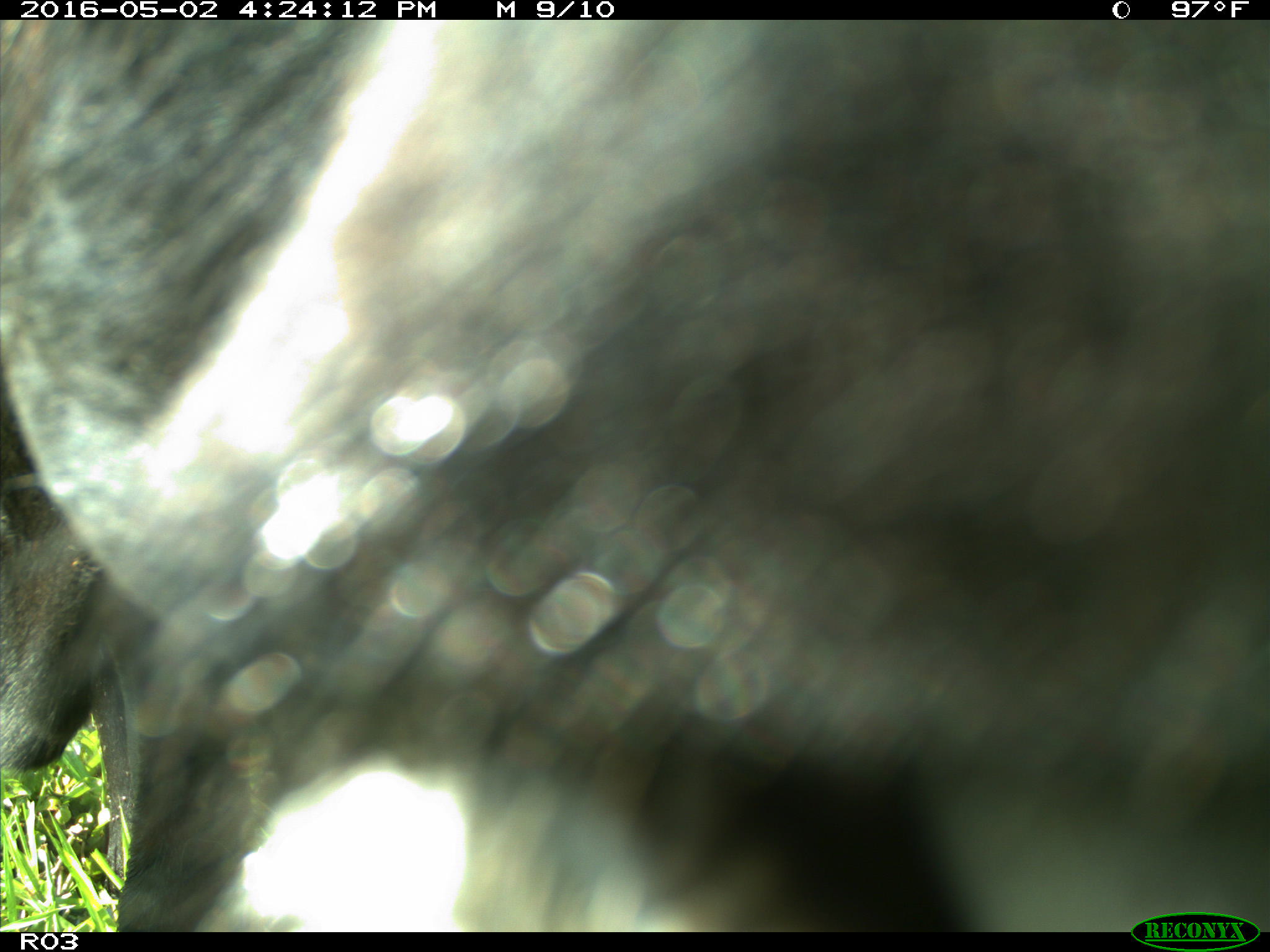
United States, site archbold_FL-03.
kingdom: Animalia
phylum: Chordata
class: Mammalia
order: Artiodactyla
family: Bovidae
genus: Bos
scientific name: Bos taurus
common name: domestic cow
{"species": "Bos taurus (domestic cow)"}